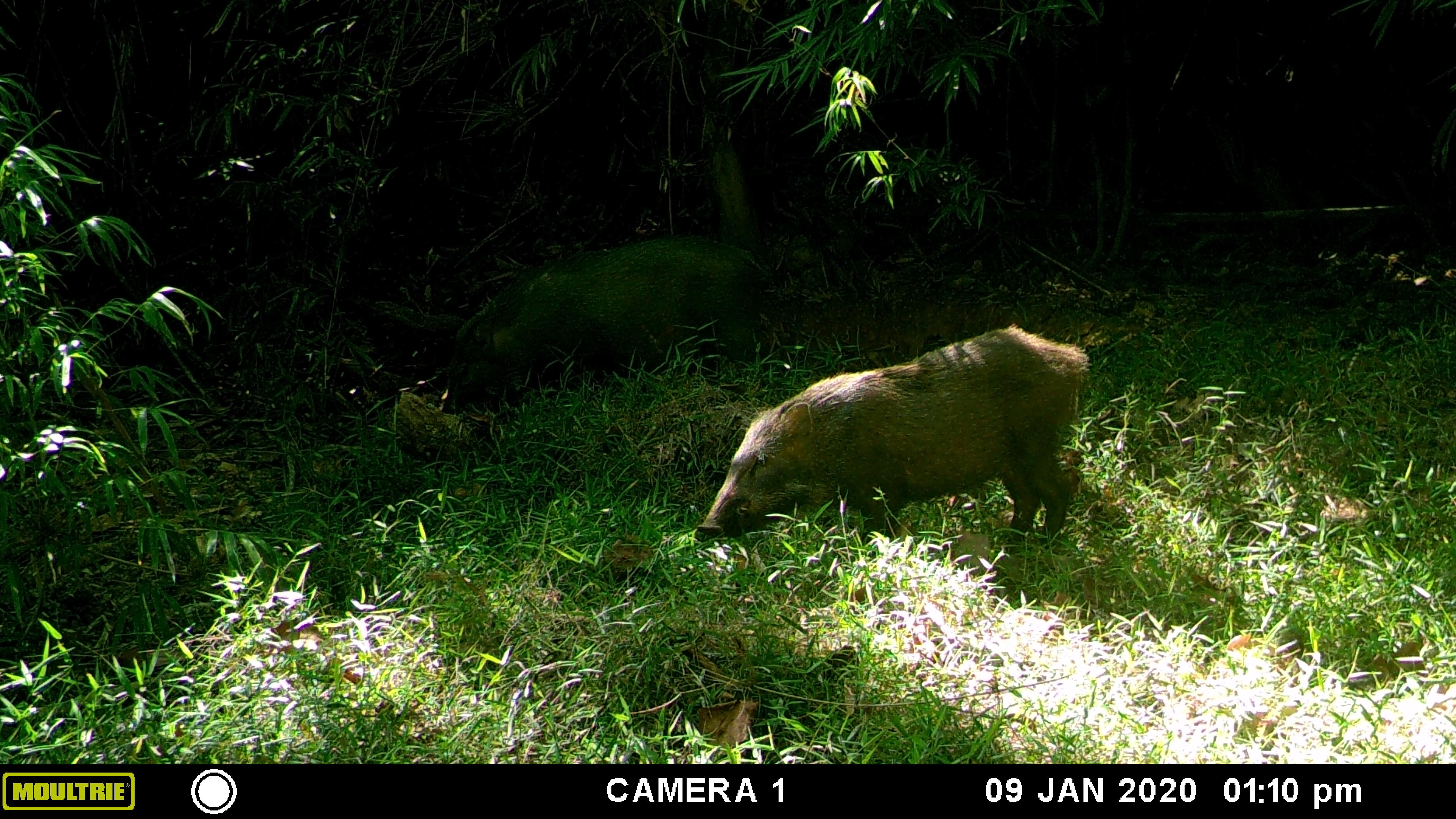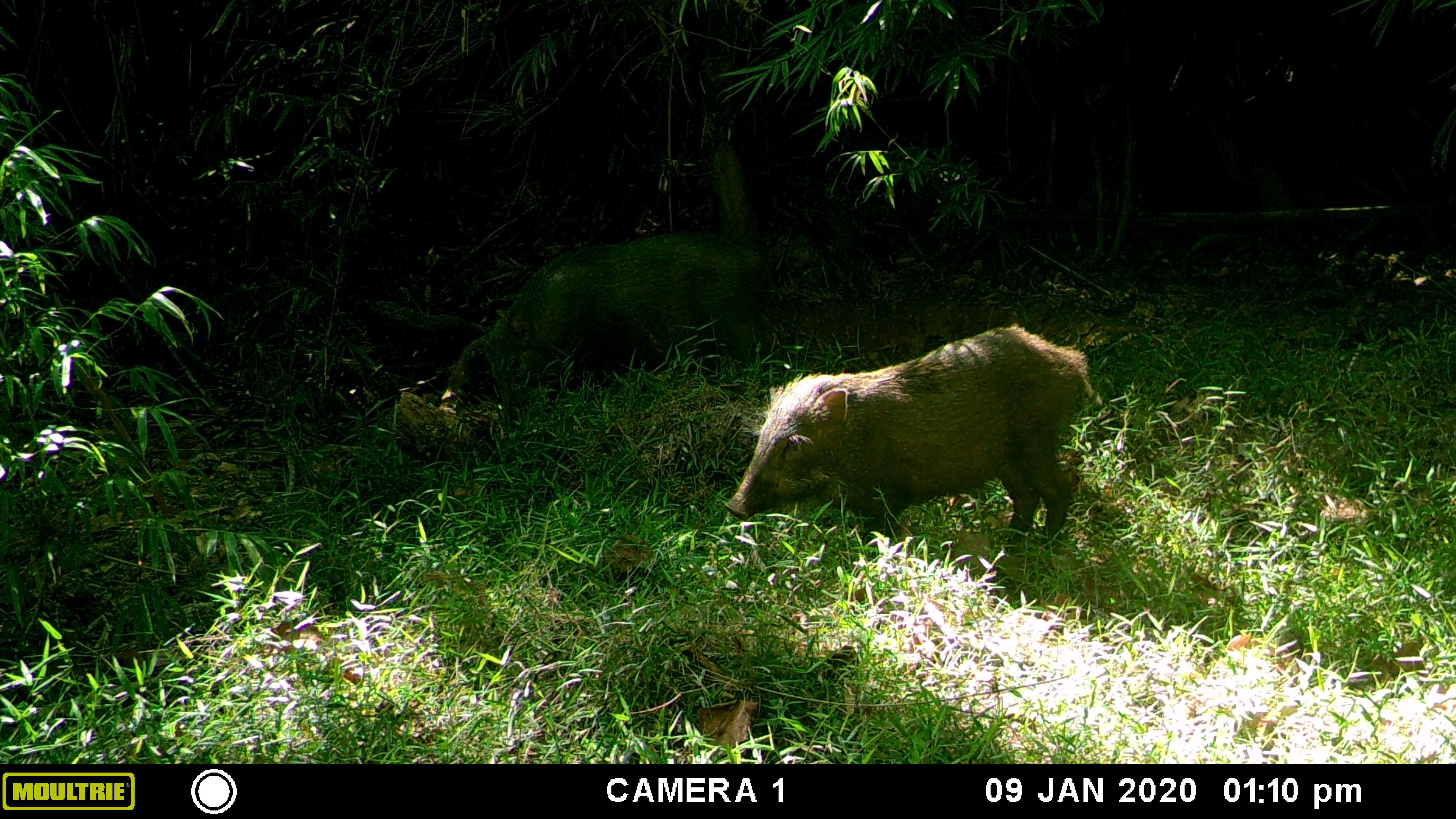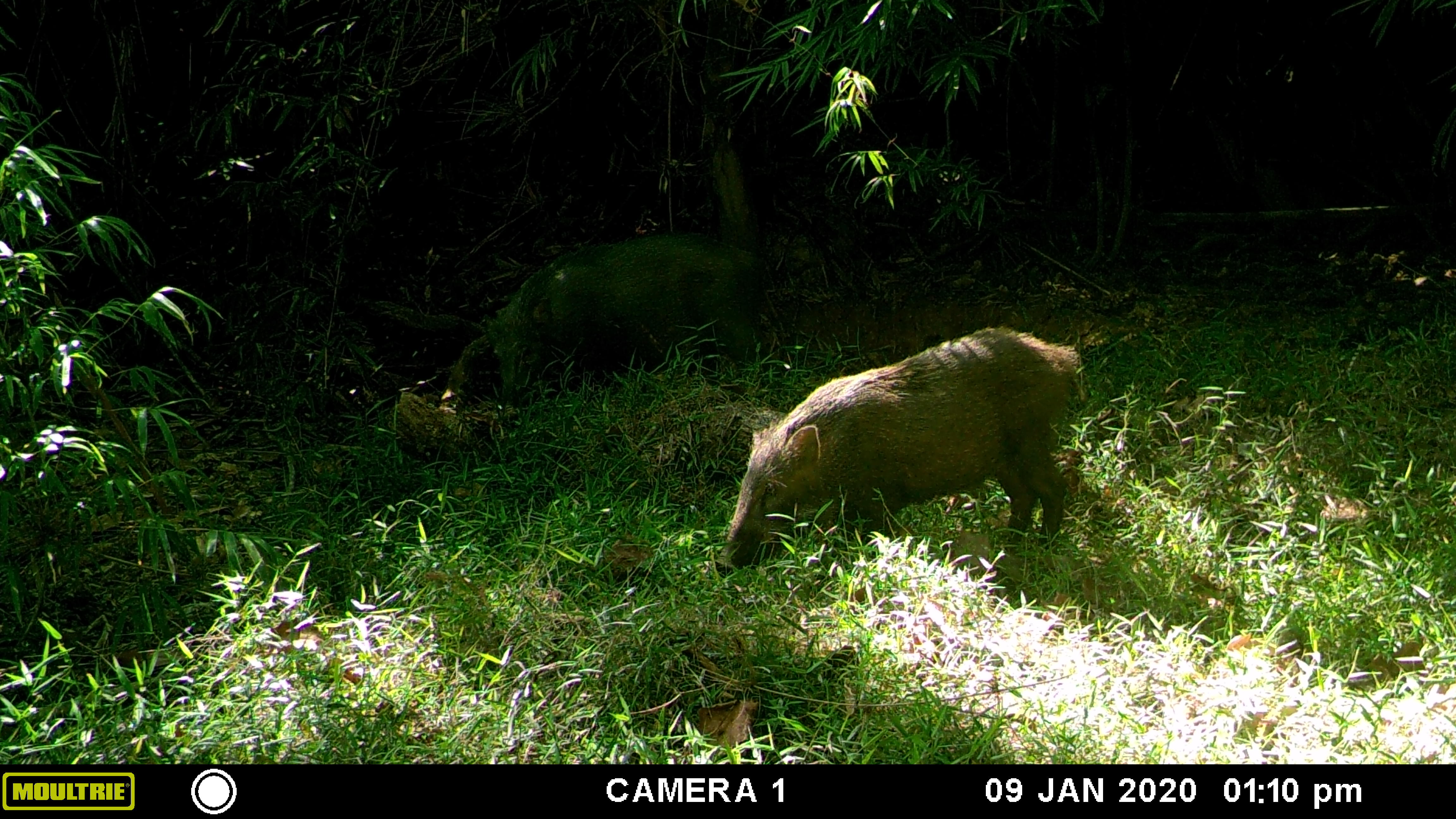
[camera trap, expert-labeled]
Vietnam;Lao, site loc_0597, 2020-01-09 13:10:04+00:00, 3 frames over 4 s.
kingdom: Animalia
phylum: Chordata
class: Mammalia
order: Artiodactyla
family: Suidae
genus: Sus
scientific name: Sus scrofa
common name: eurasian wild pig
Eurasian wild pig (Sus scrofa). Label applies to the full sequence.